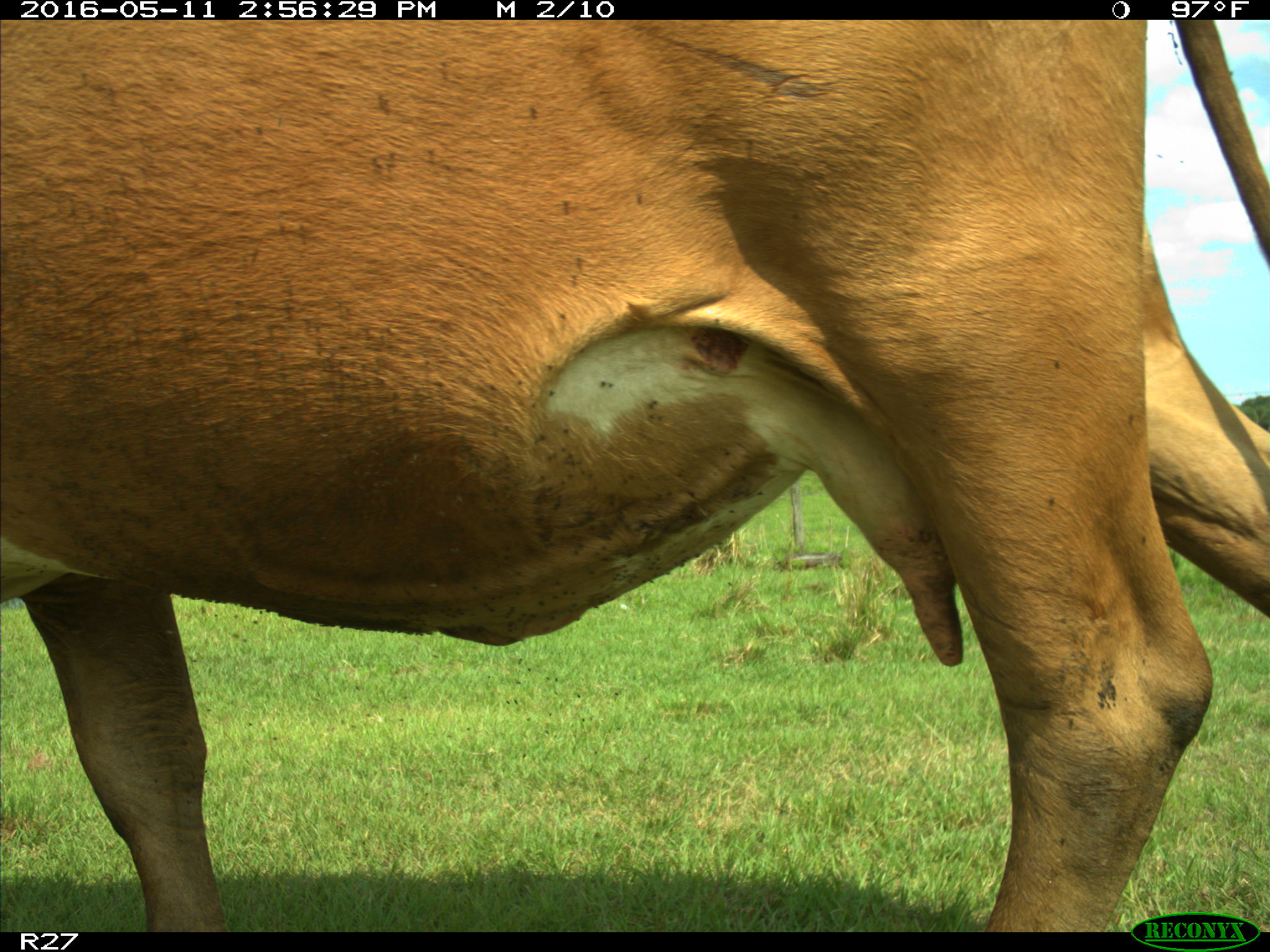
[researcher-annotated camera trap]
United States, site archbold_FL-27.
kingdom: Animalia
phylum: Chordata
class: Mammalia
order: Artiodactyla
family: Bovidae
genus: Bos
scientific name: Bos taurus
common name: domestic cow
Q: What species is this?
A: Bos taurus (domestic cow).